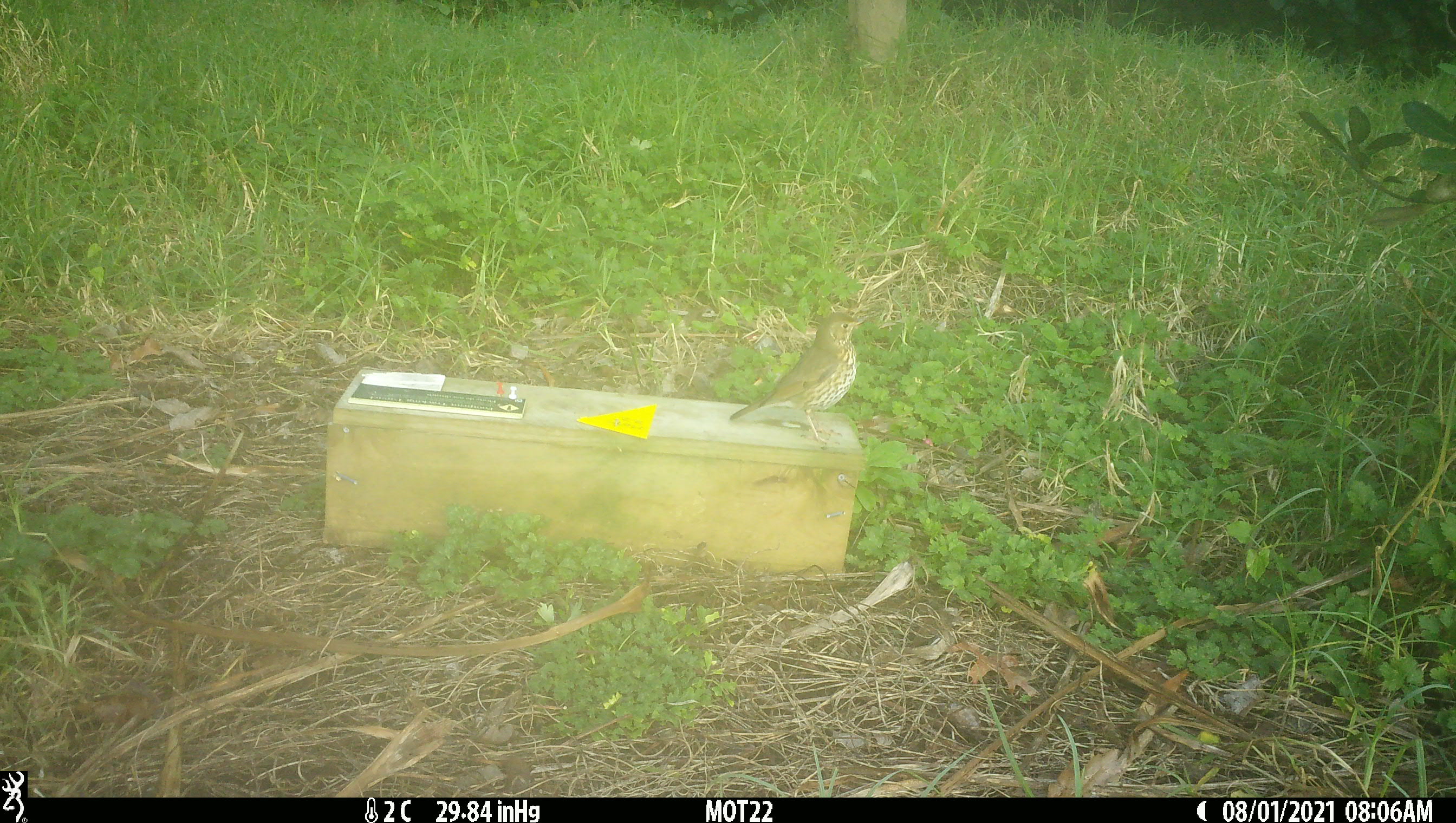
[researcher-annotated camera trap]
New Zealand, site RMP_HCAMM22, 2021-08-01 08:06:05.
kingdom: Animalia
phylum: Chordata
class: Aves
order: Passeriformes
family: Turdidae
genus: Turdus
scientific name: Turdus philomelos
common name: song thrush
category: thrush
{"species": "thrush (song thrush) (Turdus philomelos)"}